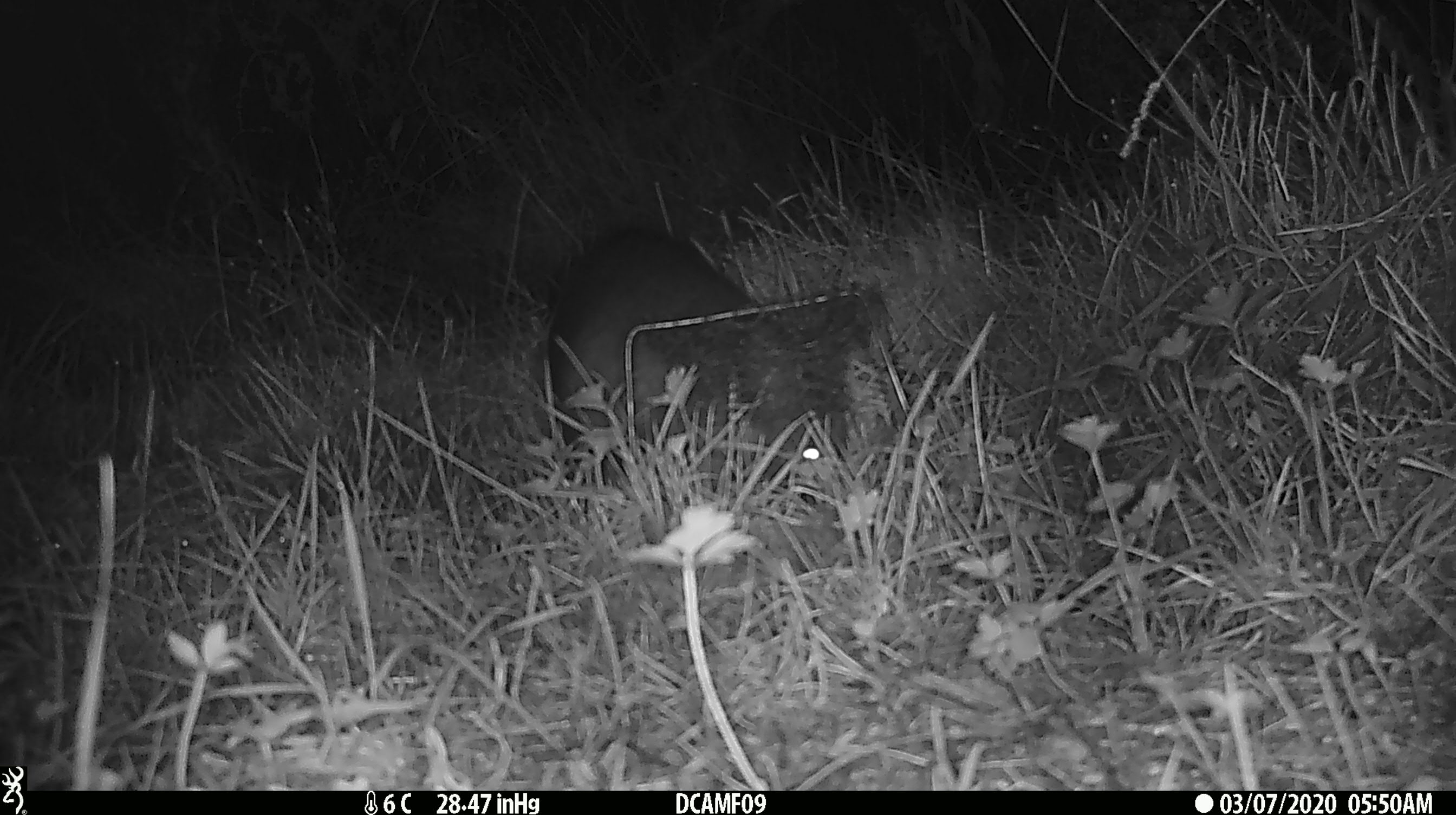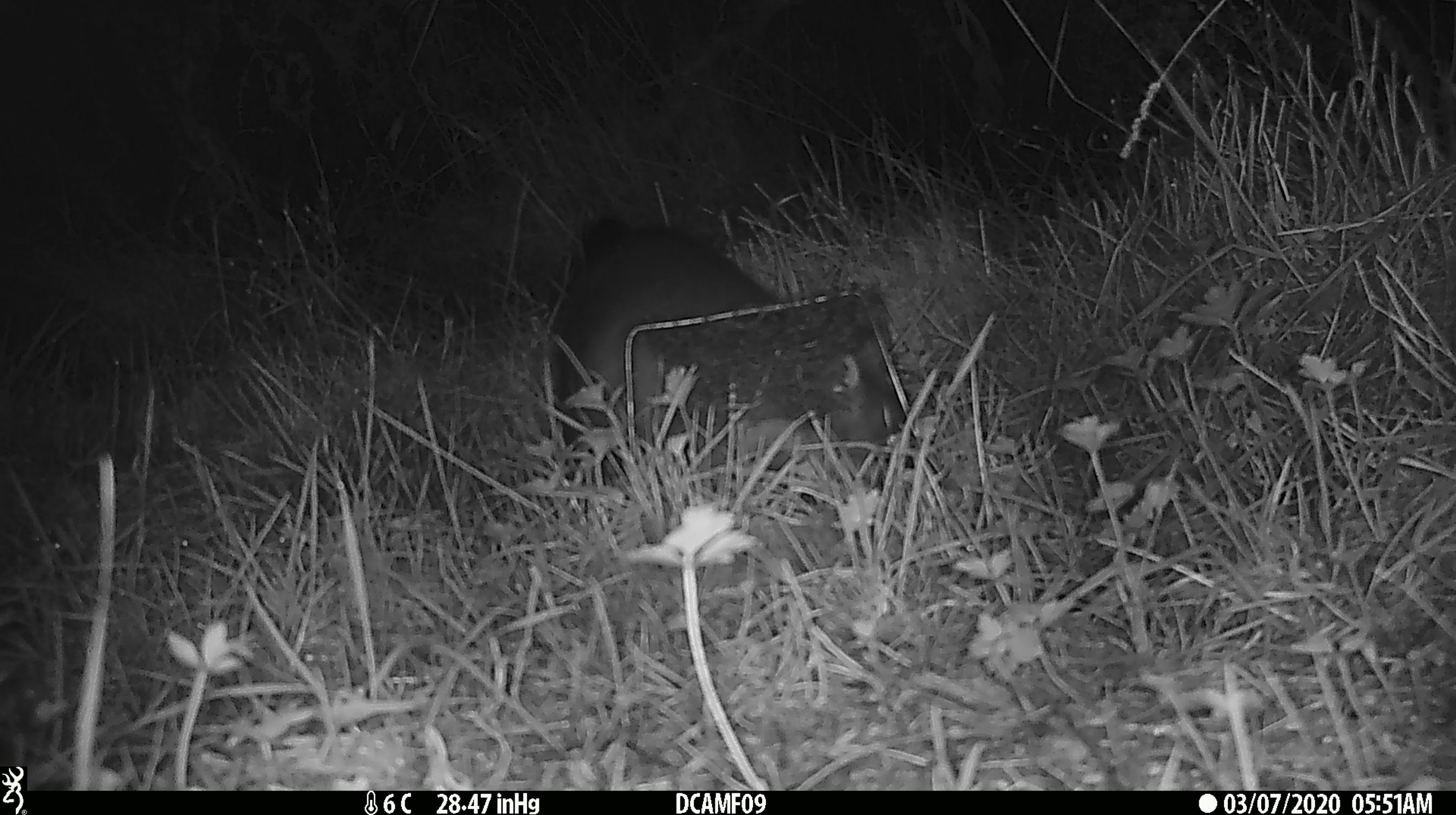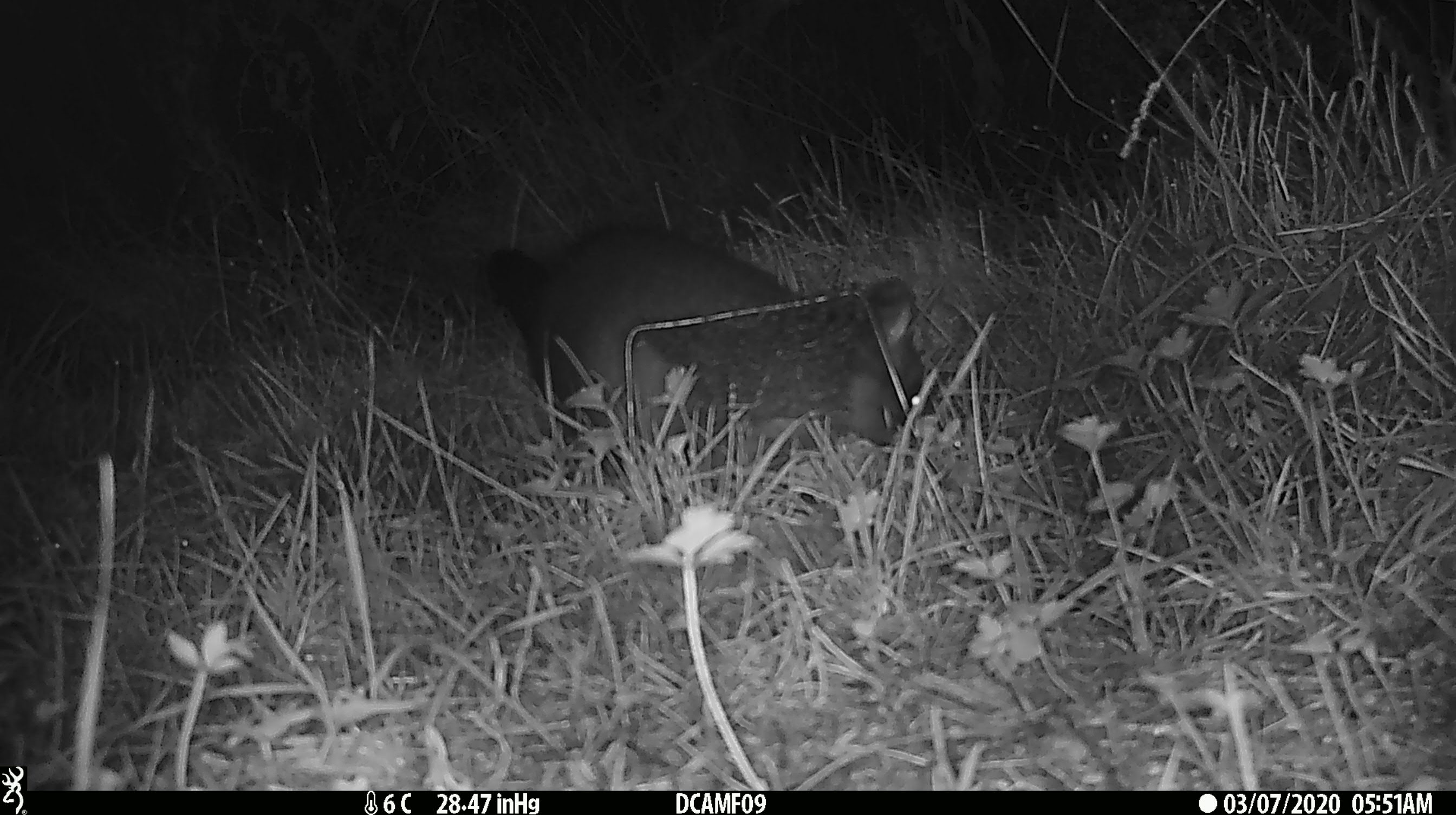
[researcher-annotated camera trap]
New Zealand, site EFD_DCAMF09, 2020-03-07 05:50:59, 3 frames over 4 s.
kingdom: Animalia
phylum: Chordata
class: Mammalia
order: Diprotodontia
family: Phalangeridae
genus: Trichosurus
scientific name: Trichosurus vulpecula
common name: common brushtail possum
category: possum